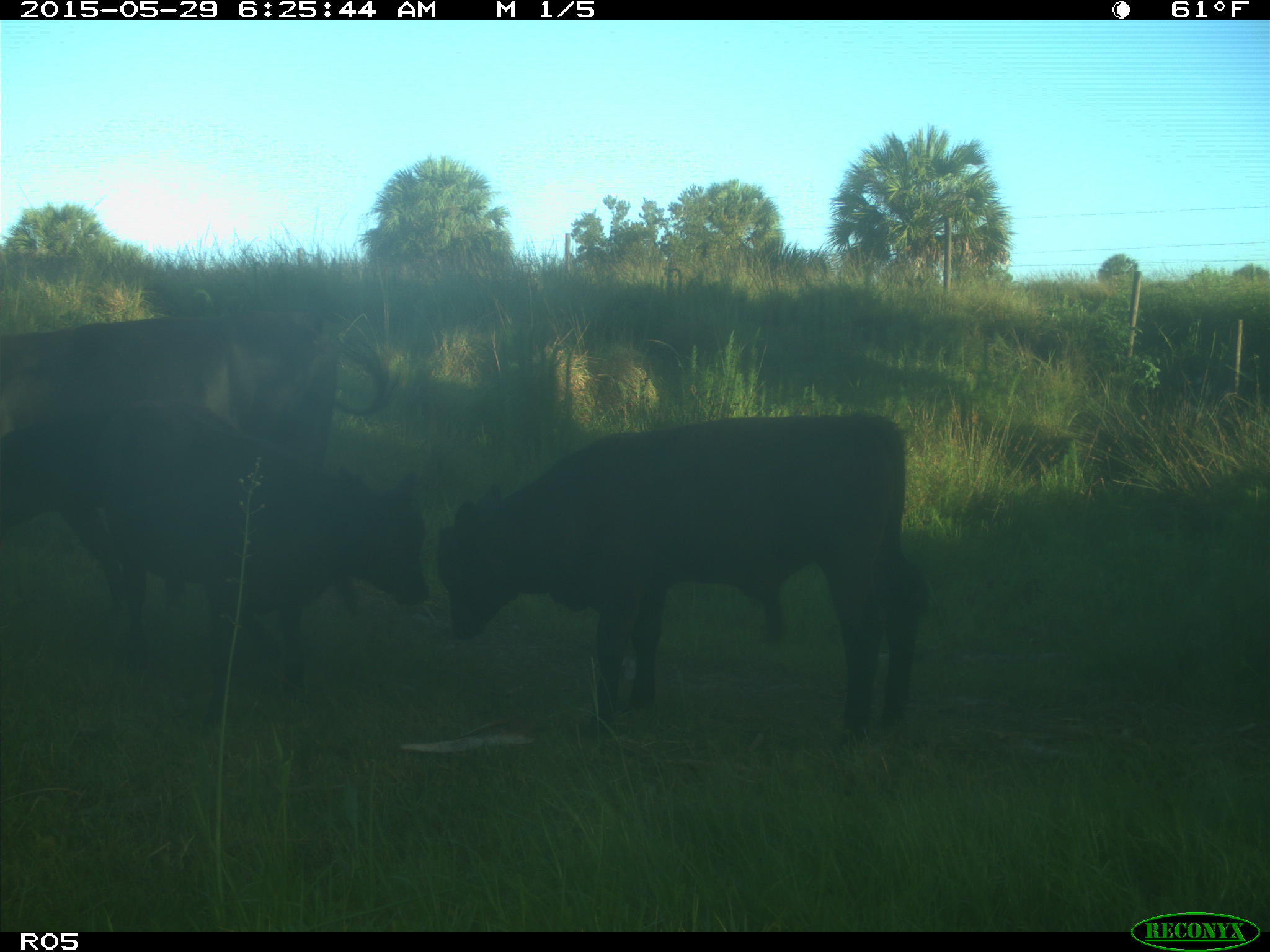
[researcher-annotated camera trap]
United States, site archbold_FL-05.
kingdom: Animalia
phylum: Chordata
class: Mammalia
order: Artiodactyla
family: Bovidae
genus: Bos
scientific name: Bos taurus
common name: domestic cow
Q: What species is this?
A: Bos taurus (domestic cow).